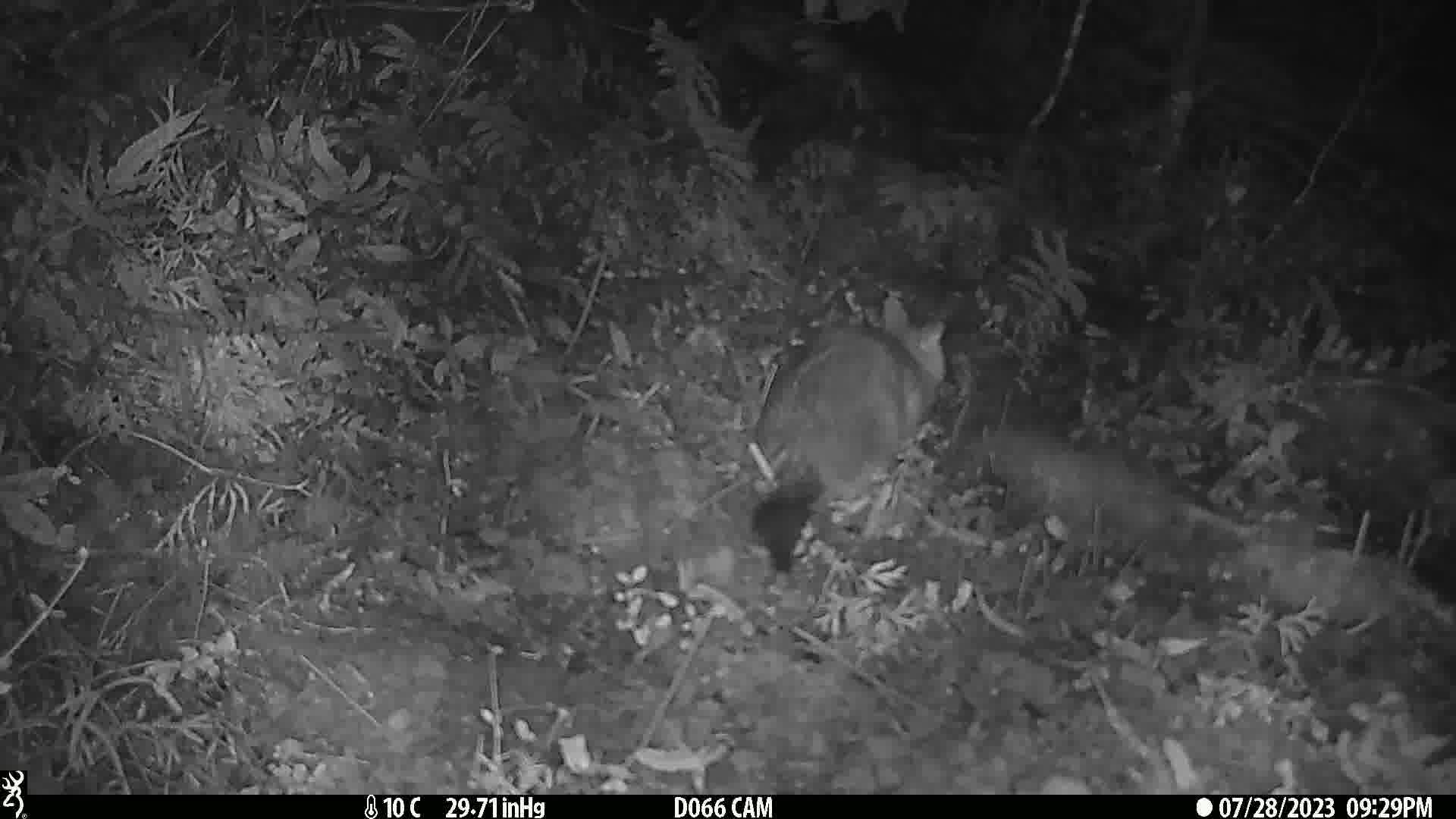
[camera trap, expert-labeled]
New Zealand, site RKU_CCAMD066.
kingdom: Animalia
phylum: Chordata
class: Mammalia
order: Diprotodontia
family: Phalangeridae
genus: Trichosurus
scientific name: Trichosurus vulpecula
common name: common brushtail possum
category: possum